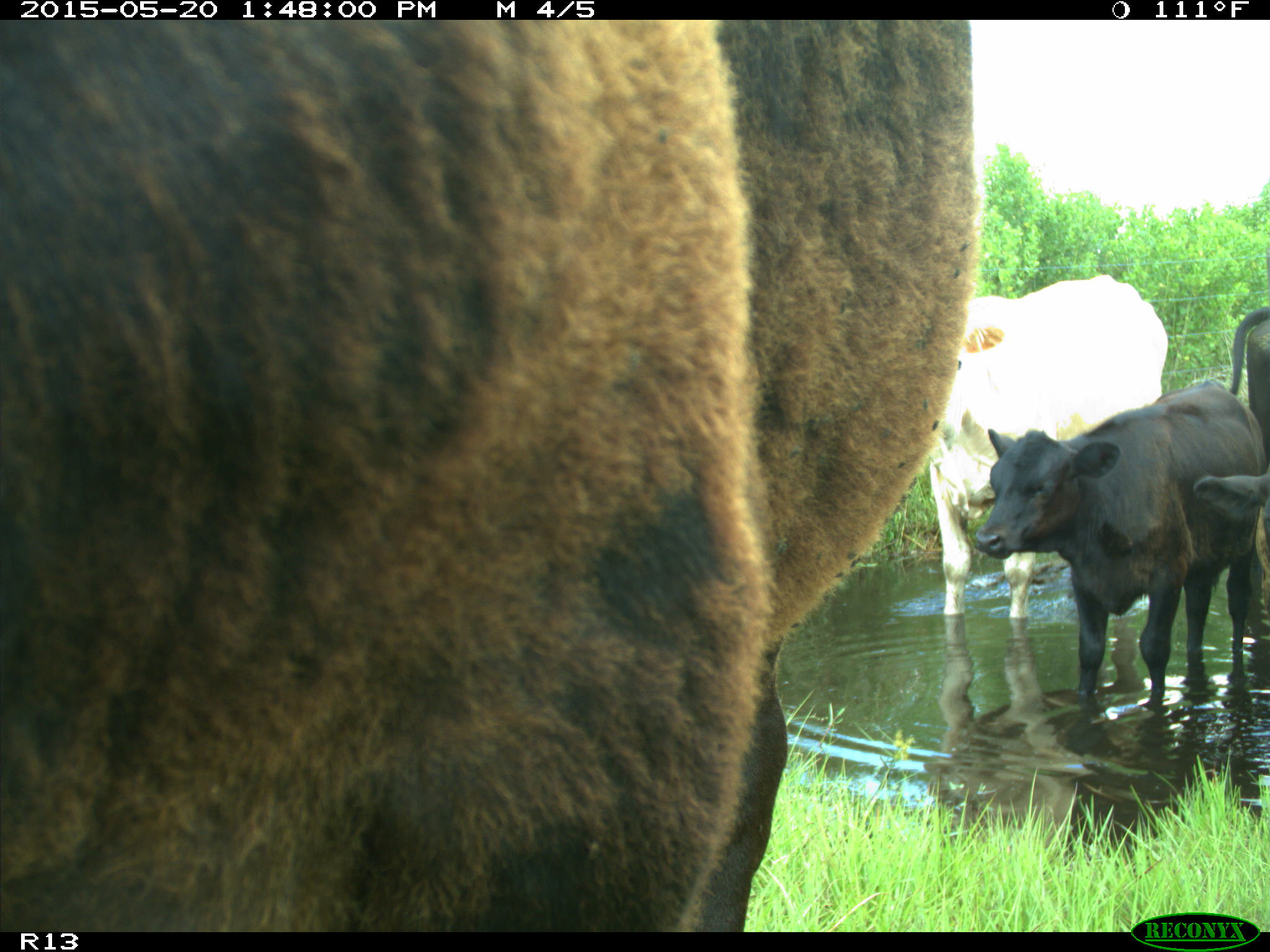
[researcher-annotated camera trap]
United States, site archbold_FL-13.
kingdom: Animalia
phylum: Chordata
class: Mammalia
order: Artiodactyla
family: Bovidae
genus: Bos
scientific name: Bos taurus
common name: domestic cow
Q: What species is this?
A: Bos taurus (domestic cow).